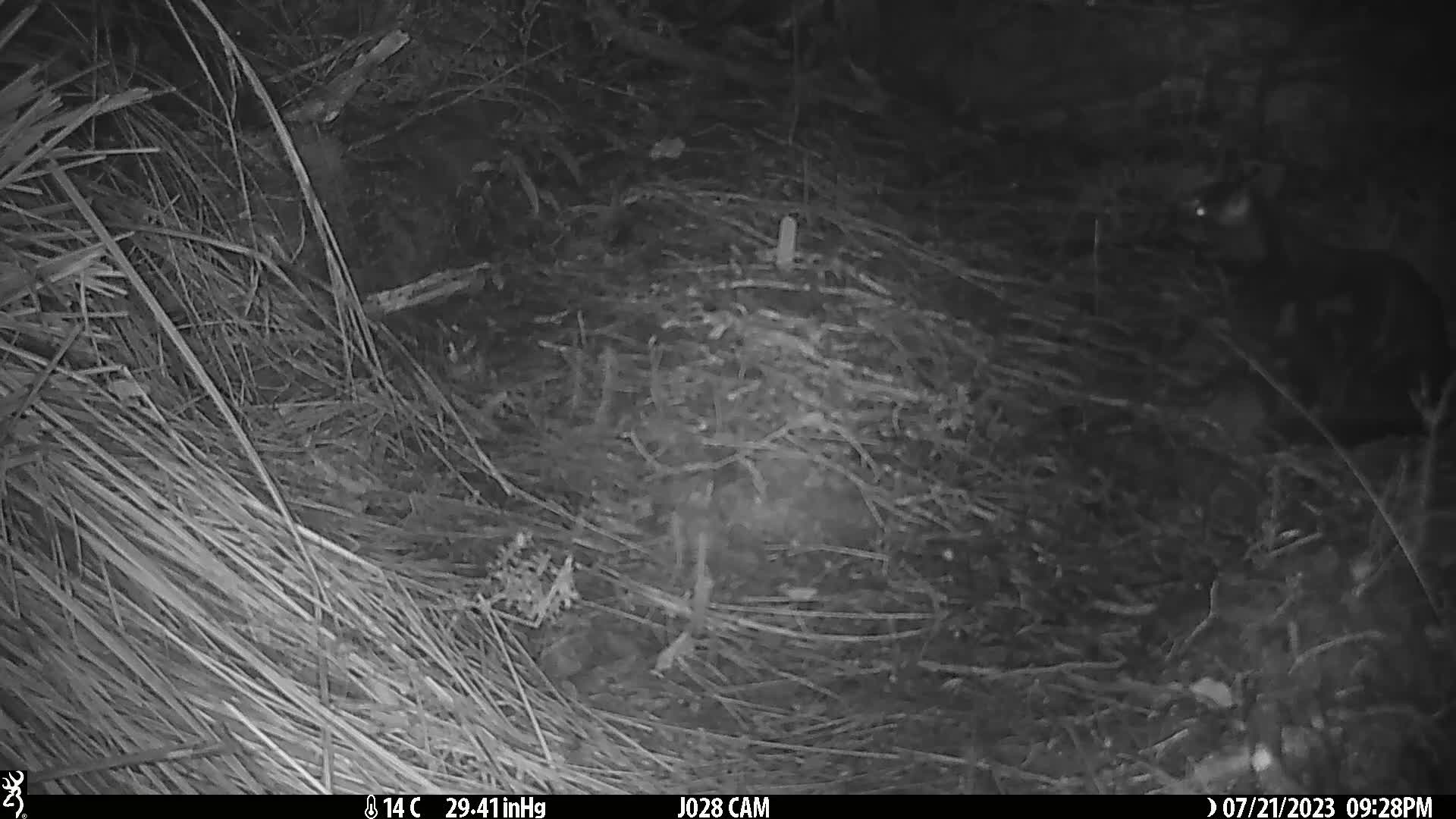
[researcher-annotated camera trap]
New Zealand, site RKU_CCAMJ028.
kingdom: Animalia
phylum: Chordata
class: Mammalia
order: Carnivora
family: Felidae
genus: Felis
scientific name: Felis catus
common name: domestic cat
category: cat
Cat (domestic cat) (Felis catus).